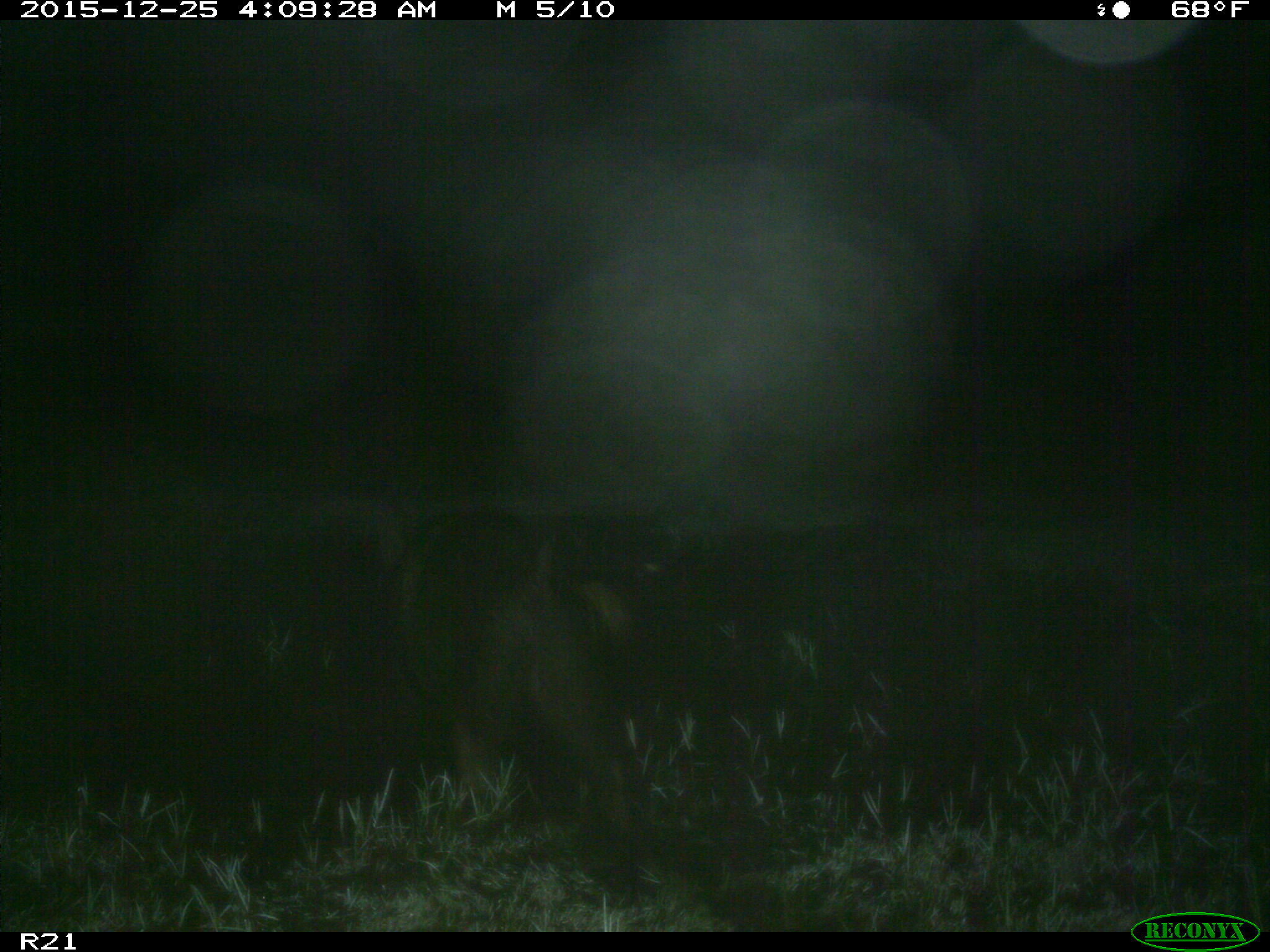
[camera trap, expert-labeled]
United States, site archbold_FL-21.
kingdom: Animalia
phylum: Chordata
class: Mammalia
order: Artiodactyla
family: Suidae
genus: Sus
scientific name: Sus scrofa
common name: wild boar